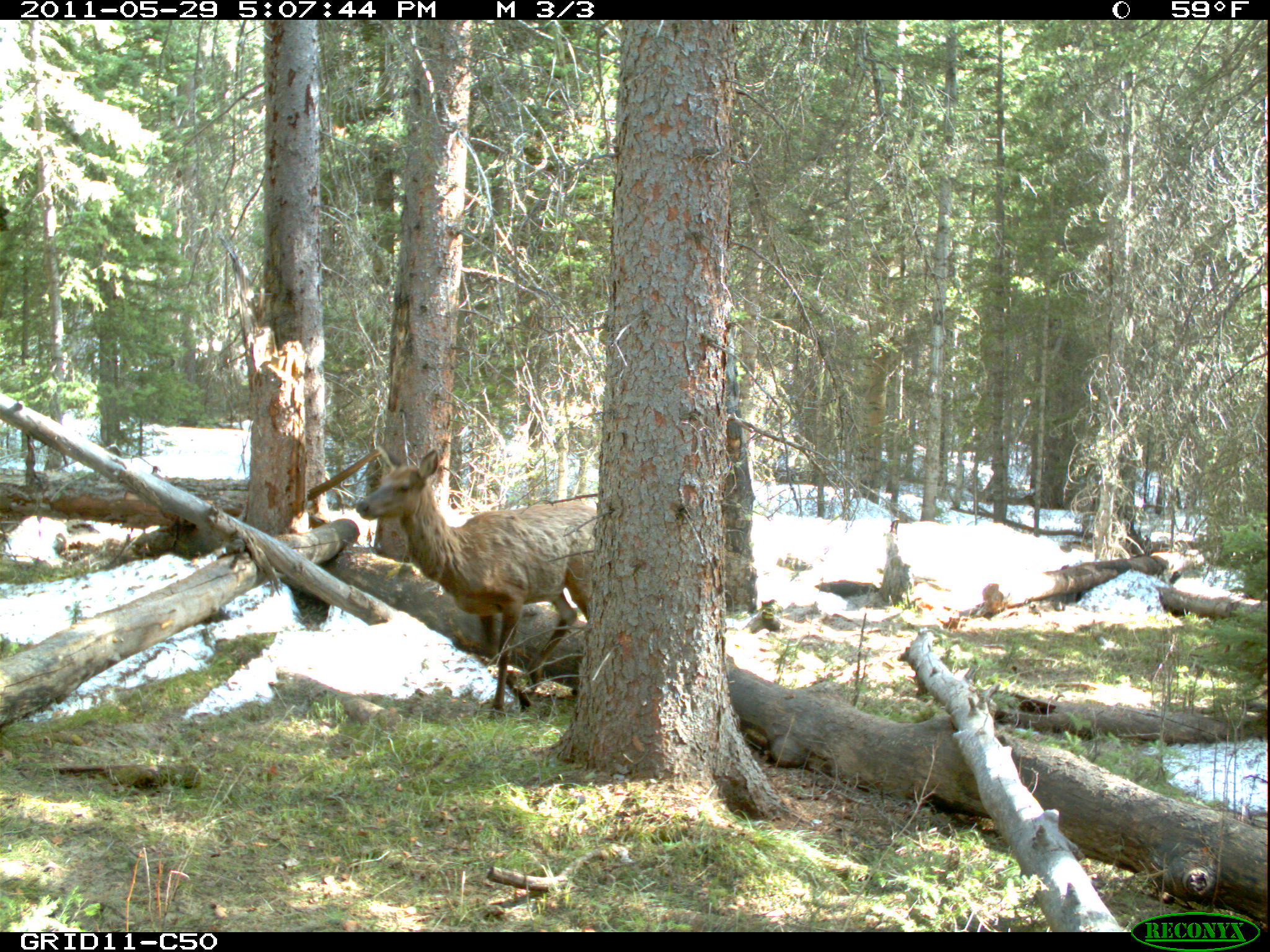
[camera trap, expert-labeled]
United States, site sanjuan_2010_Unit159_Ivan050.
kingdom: Animalia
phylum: Chordata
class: Mammalia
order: Artiodactyla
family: Cervidae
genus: Cervus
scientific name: Cervus elaphus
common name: red deer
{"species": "Cervus elaphus (red deer)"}